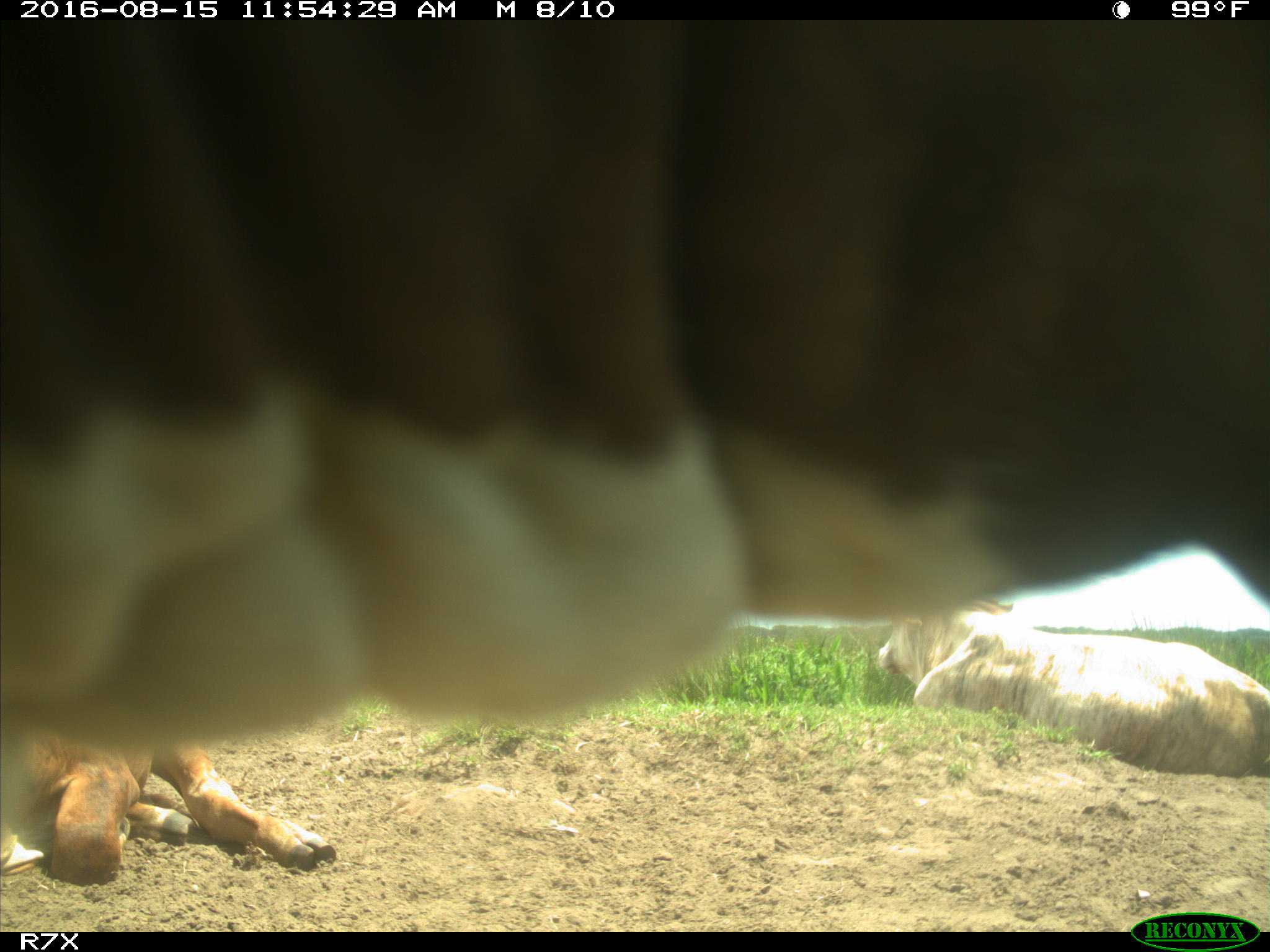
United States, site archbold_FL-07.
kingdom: Animalia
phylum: Chordata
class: Mammalia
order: Artiodactyla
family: Bovidae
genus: Bos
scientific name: Bos taurus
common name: domestic cow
Bos taurus (domestic cow).